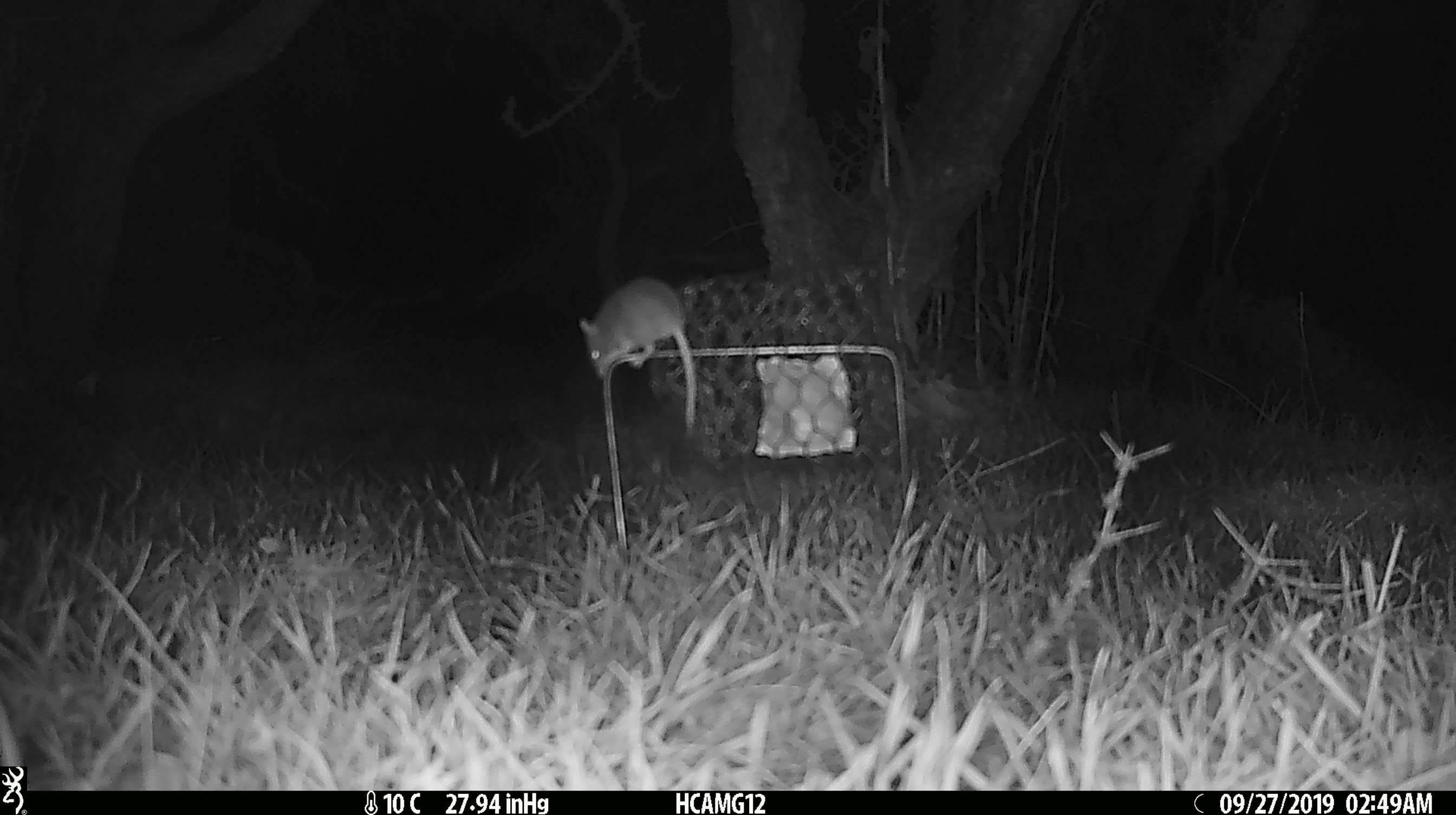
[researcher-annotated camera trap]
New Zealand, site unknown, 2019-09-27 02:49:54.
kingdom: Animalia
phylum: Chordata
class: Mammalia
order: Rodentia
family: Muridae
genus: Mus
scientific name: Mus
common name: mouse